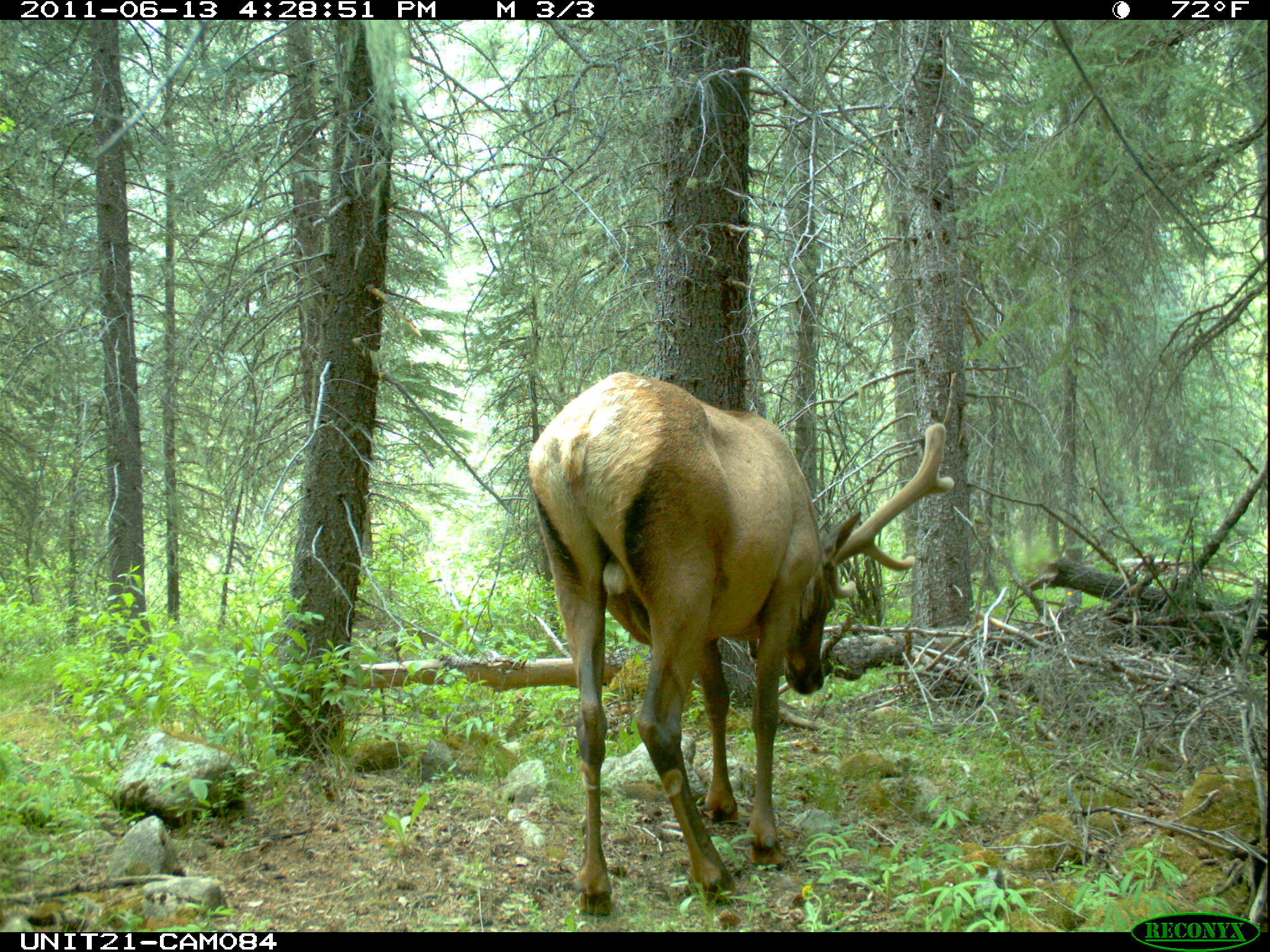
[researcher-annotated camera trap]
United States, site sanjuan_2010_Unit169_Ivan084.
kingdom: Animalia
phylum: Chordata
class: Mammalia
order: Artiodactyla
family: Cervidae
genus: Cervus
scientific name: Cervus elaphus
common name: red deer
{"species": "Cervus elaphus (red deer)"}